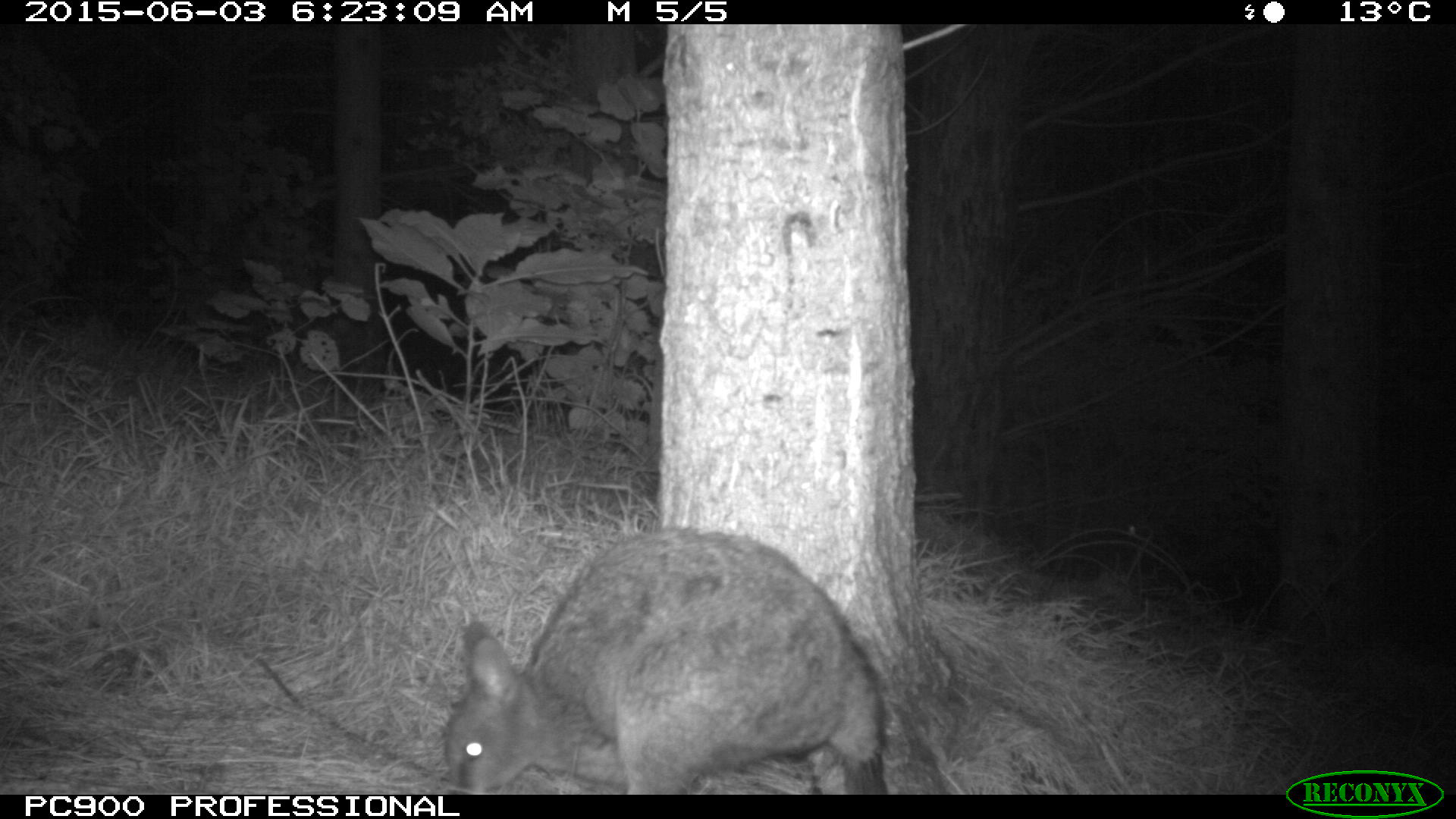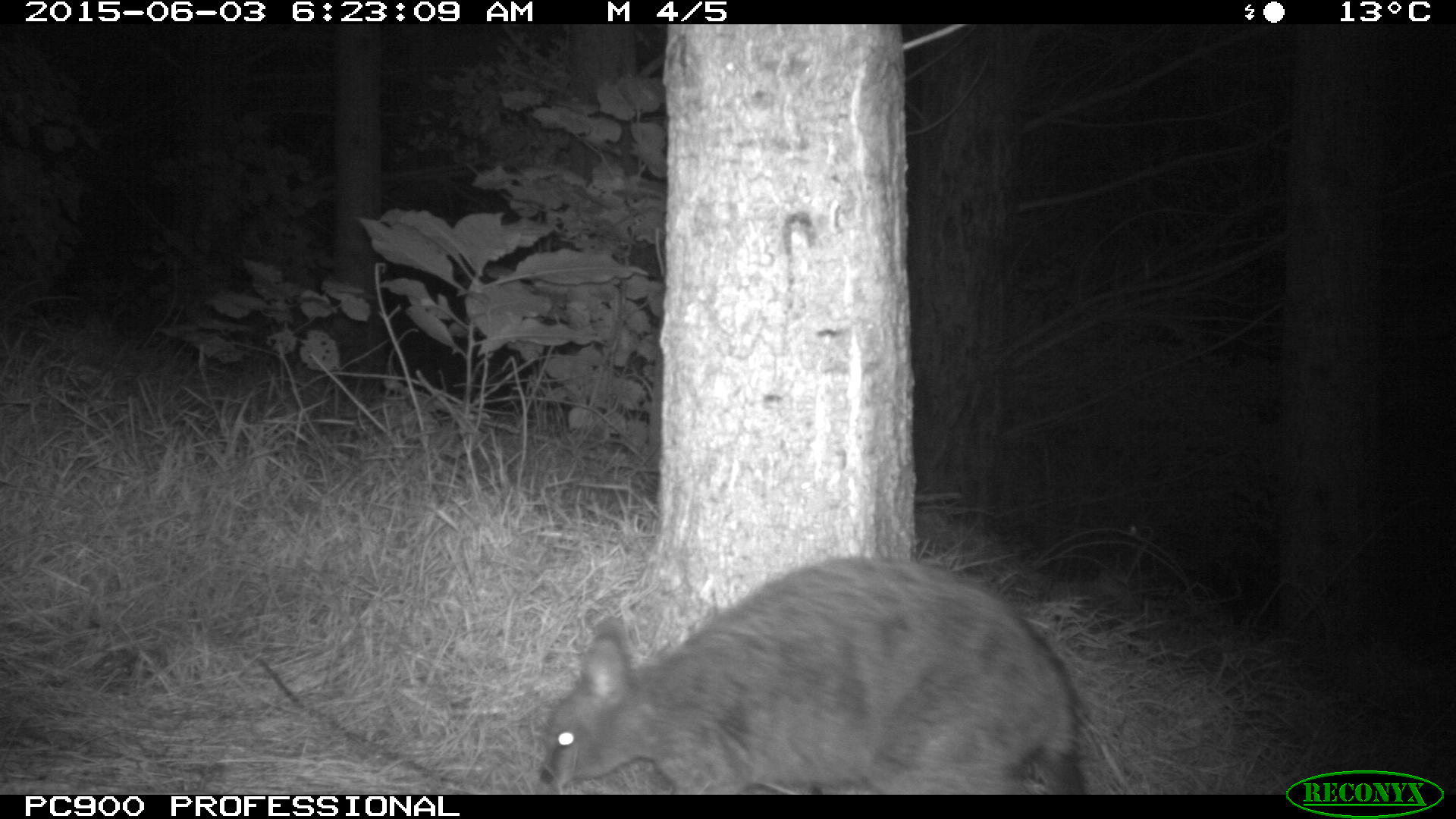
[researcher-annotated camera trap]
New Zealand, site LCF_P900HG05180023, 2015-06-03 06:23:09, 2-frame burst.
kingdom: Animalia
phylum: Chordata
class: Mammalia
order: Diprotodontia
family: Macropodidae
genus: Notamacropus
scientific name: Notamacropus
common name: wallaby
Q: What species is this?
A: Wallaby (Notamacropus).